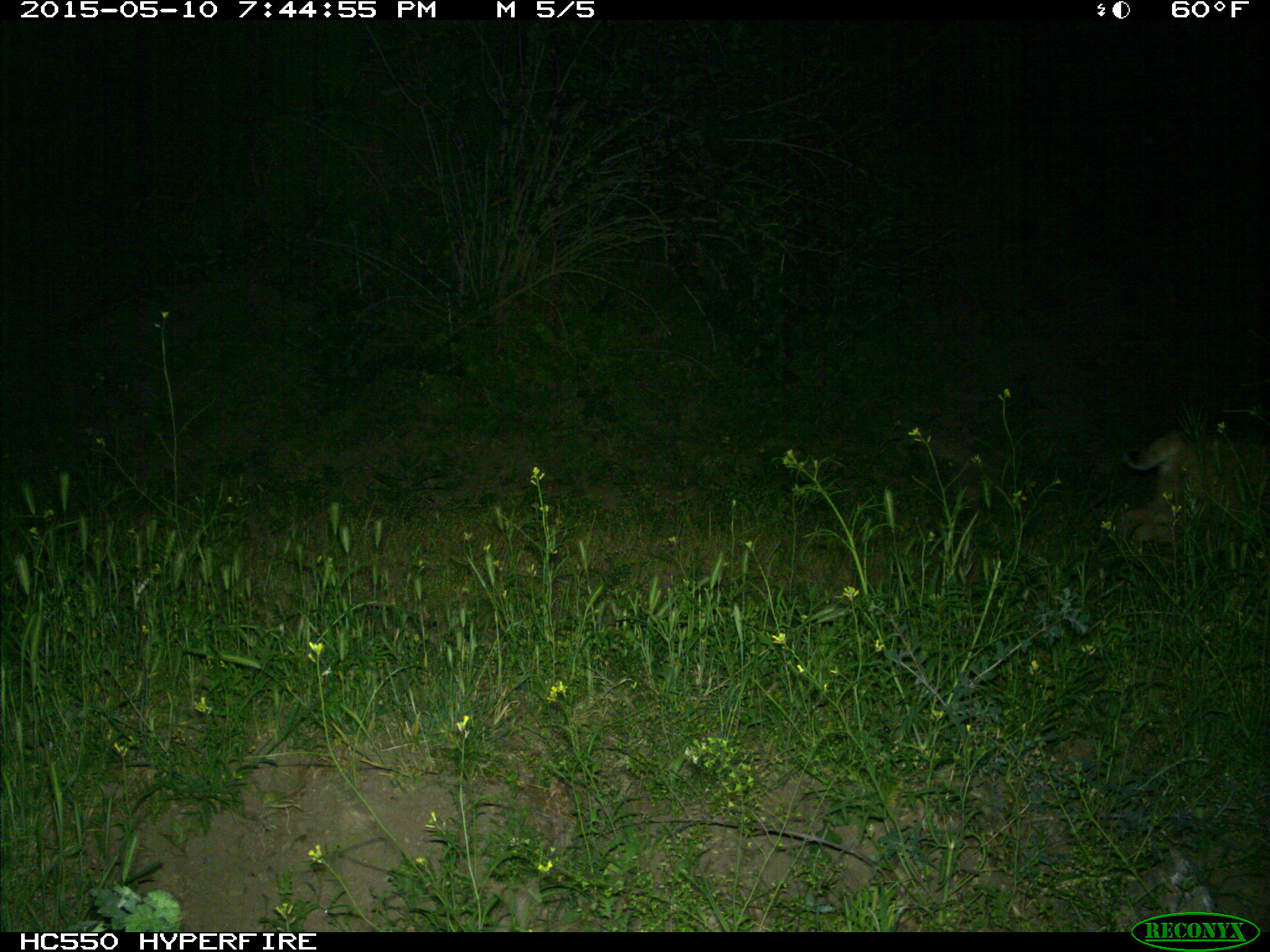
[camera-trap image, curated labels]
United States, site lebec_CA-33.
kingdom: Animalia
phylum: Chordata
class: Mammalia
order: Carnivora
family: Felidae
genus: Lynx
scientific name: Lynx rufus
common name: bobcat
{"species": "Lynx rufus (bobcat)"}